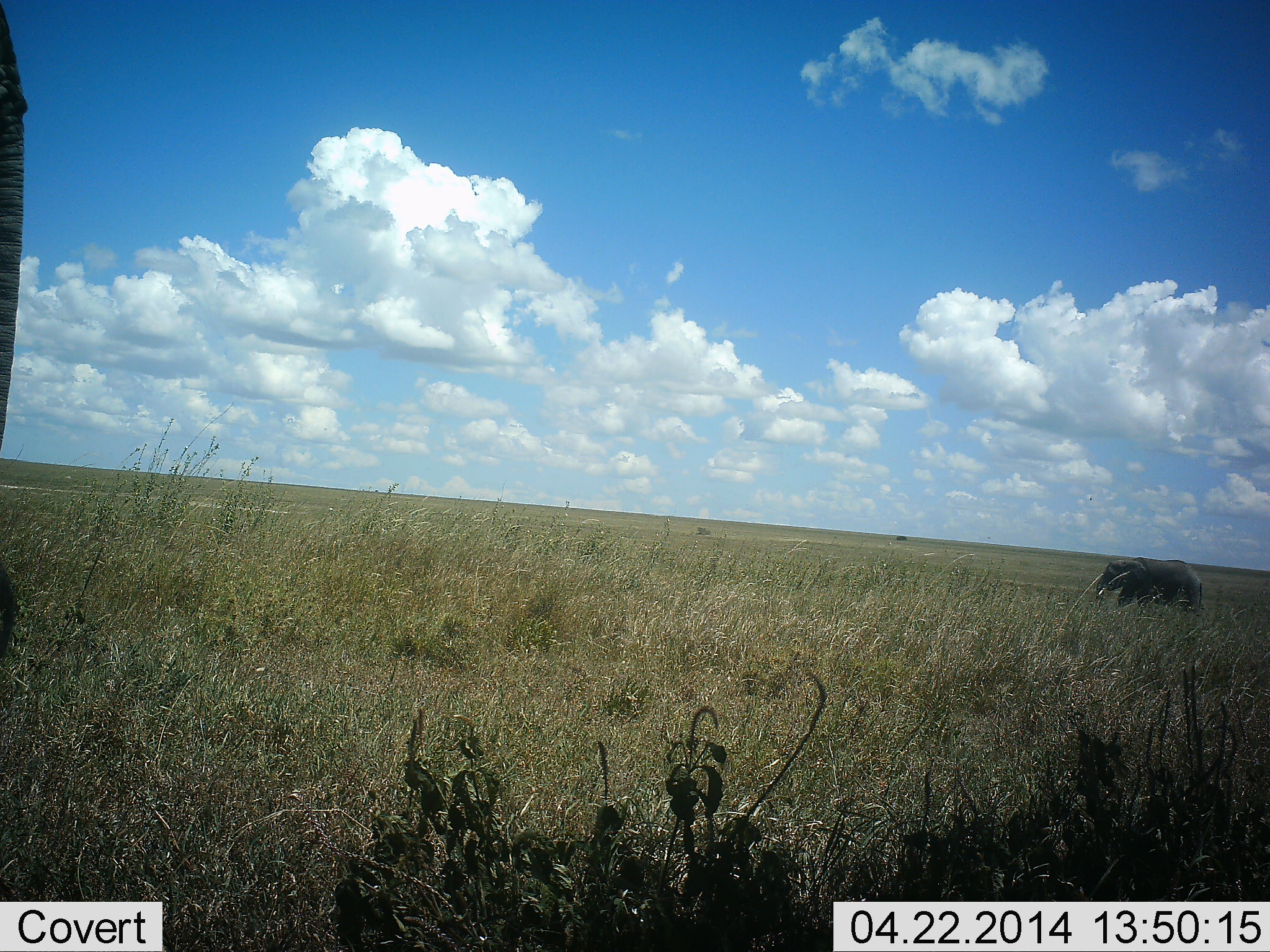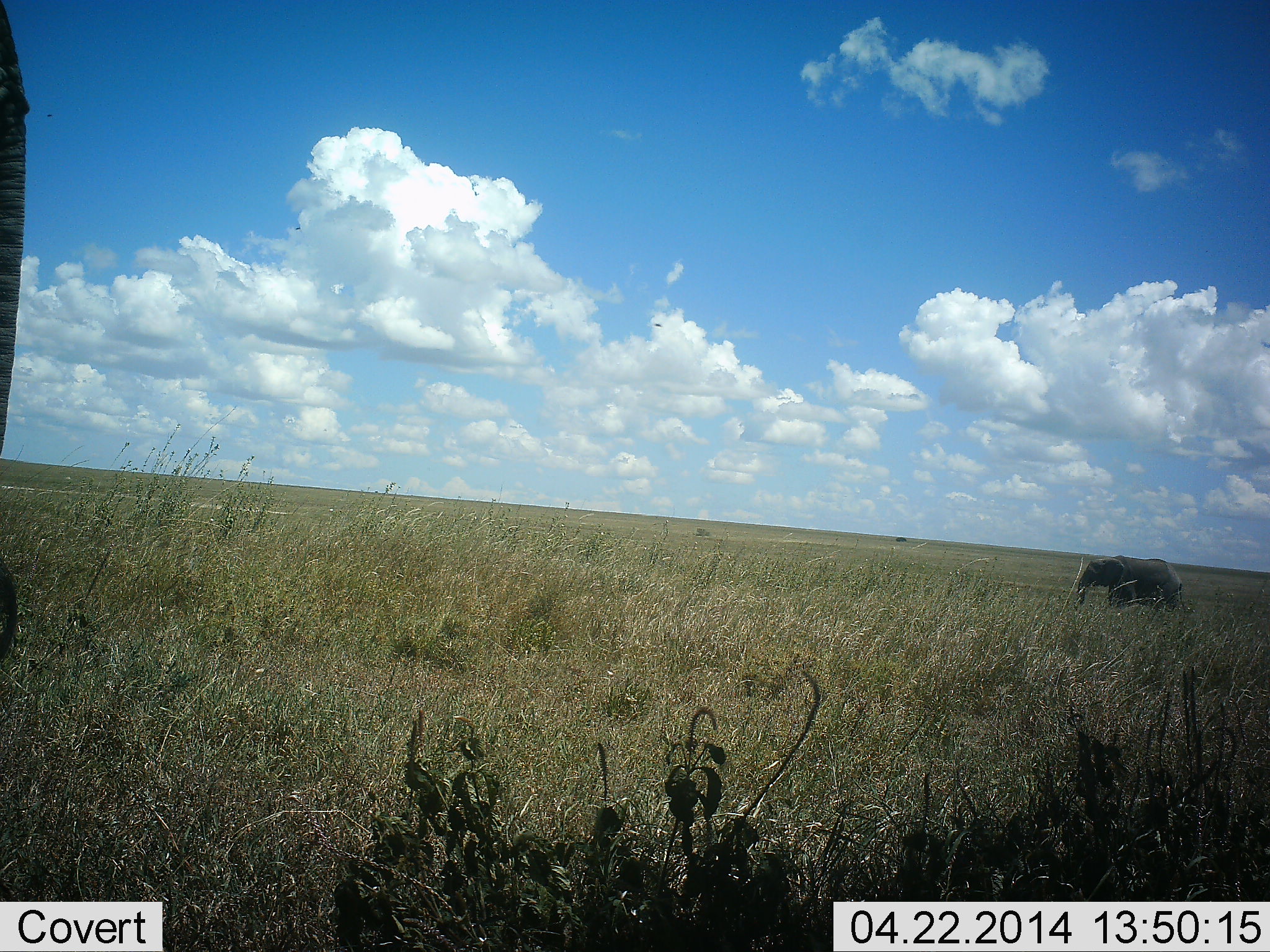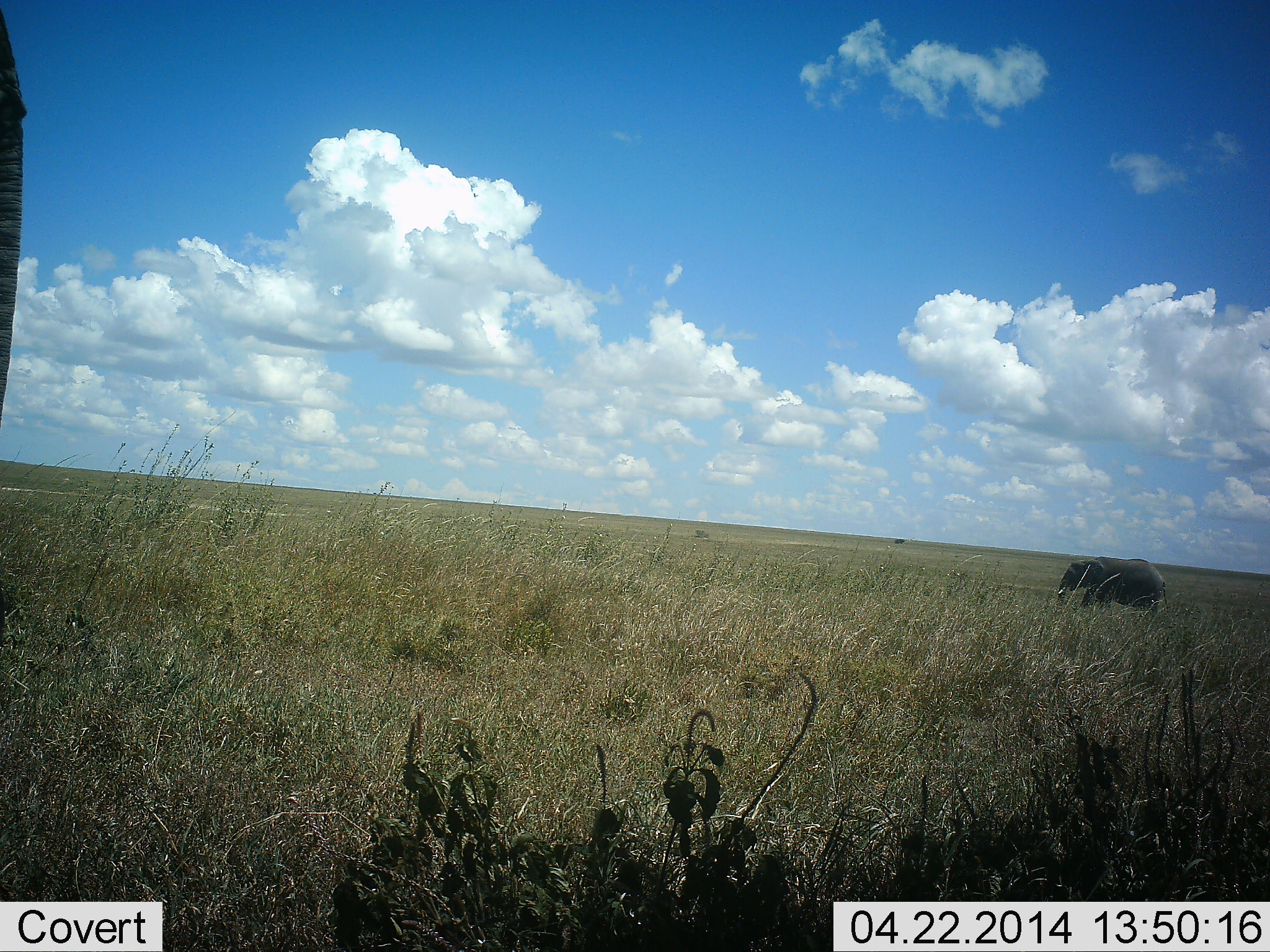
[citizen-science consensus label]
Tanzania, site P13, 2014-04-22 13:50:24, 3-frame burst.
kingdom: Animalia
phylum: Chordata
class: Mammalia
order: Proboscidea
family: Elephantidae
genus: Loxodonta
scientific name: Loxodonta africana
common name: african bush elephant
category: elephant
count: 1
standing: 27%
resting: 0%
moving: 91%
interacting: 0%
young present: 0%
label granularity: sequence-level